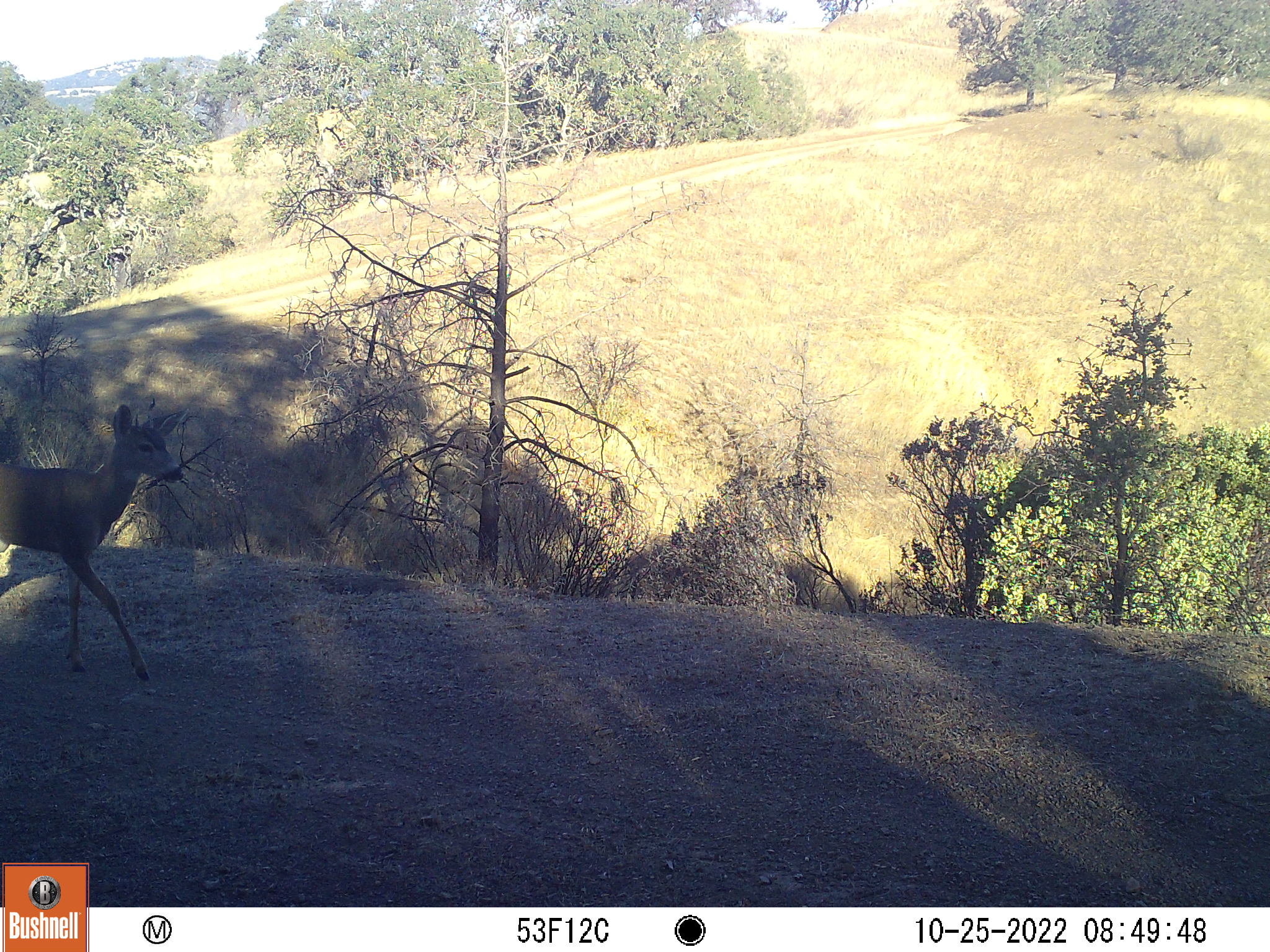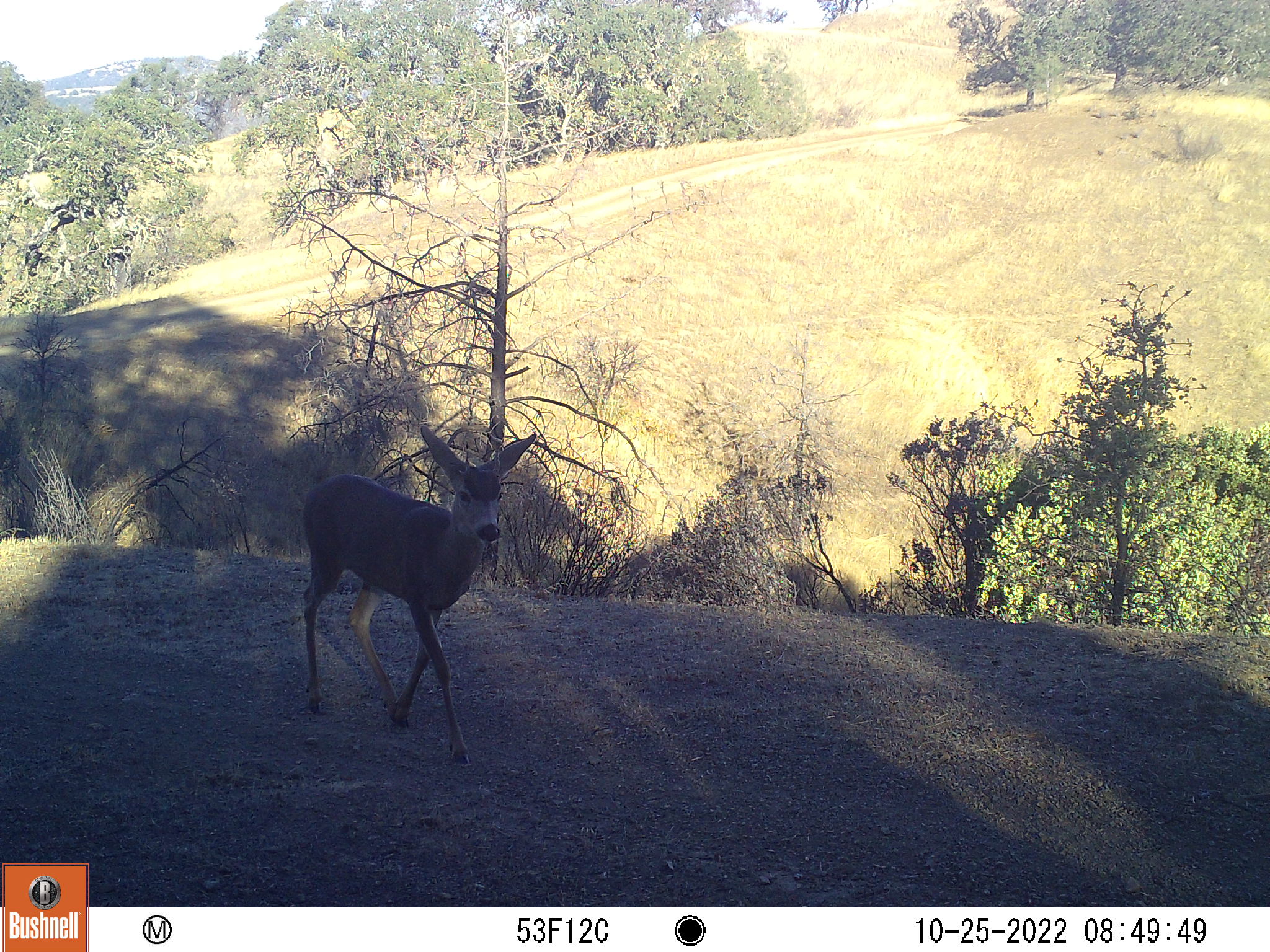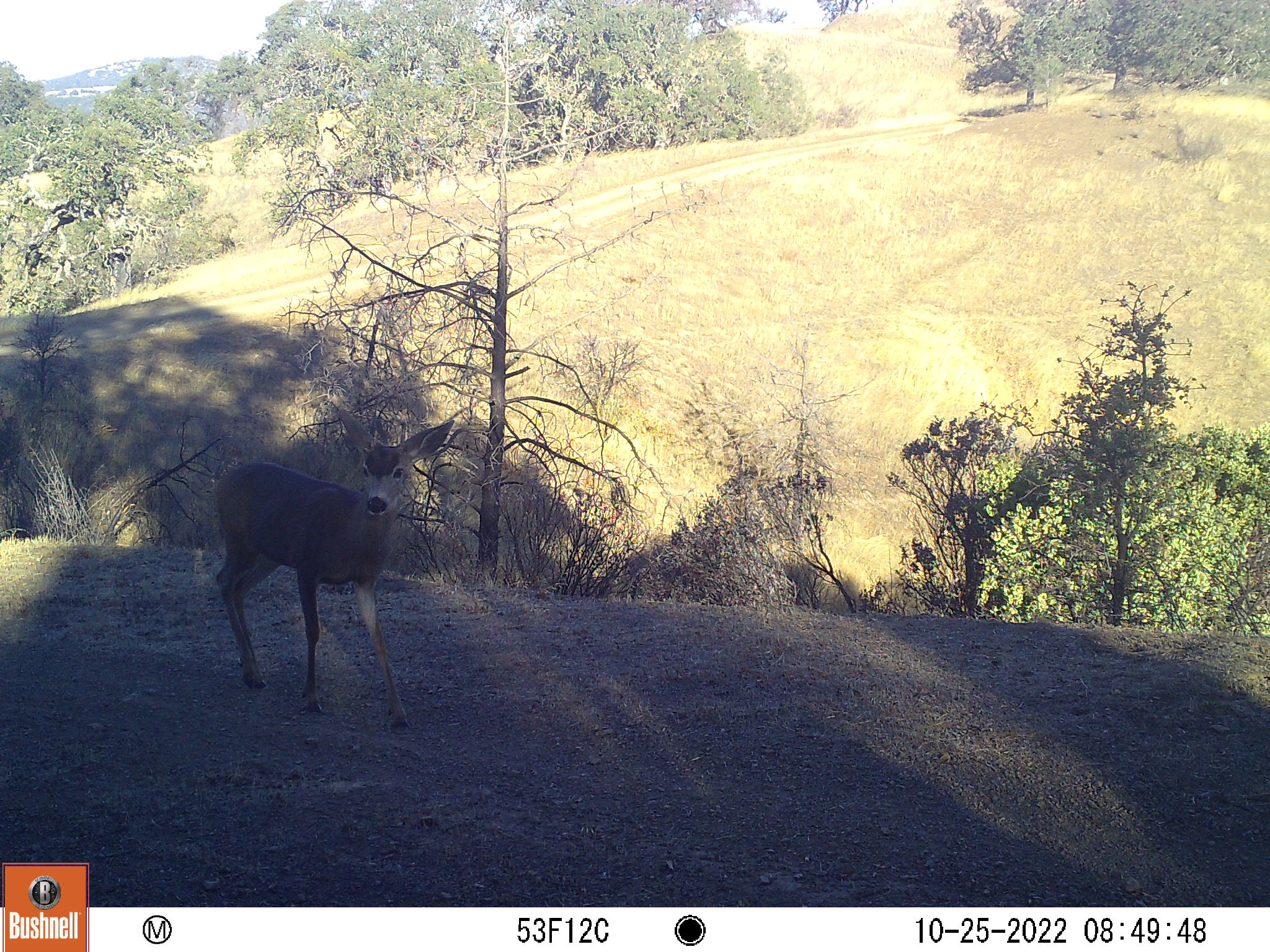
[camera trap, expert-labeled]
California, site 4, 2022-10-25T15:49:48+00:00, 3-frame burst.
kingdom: Animalia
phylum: Chordata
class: Mammalia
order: Artiodactyla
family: Cervidae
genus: Odocoileus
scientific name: Odocoileus hemionus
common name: mule deer